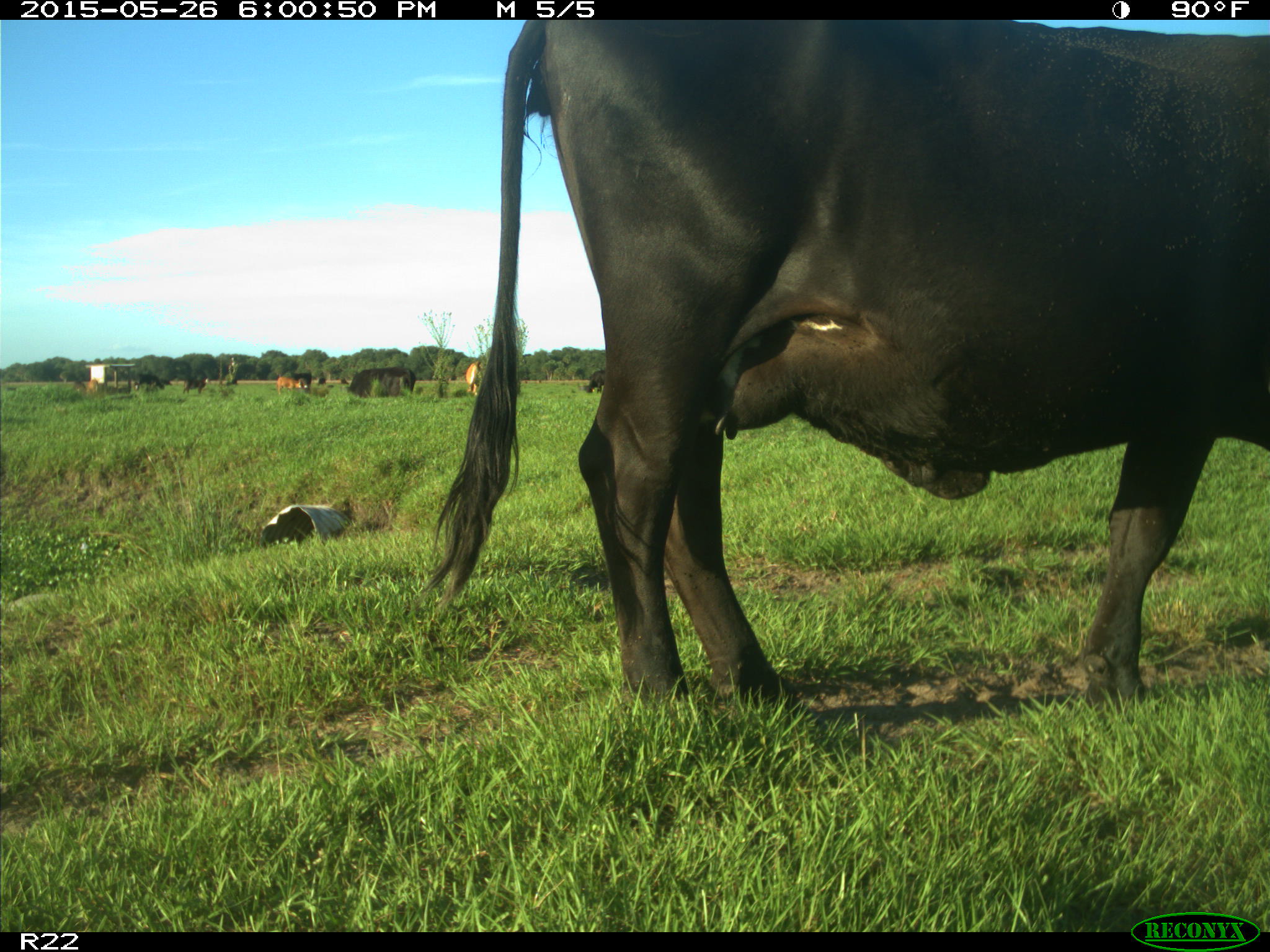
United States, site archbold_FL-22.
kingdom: Animalia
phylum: Chordata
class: Mammalia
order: Artiodactyla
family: Bovidae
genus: Bos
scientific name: Bos taurus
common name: domestic cow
Bos taurus (domestic cow).